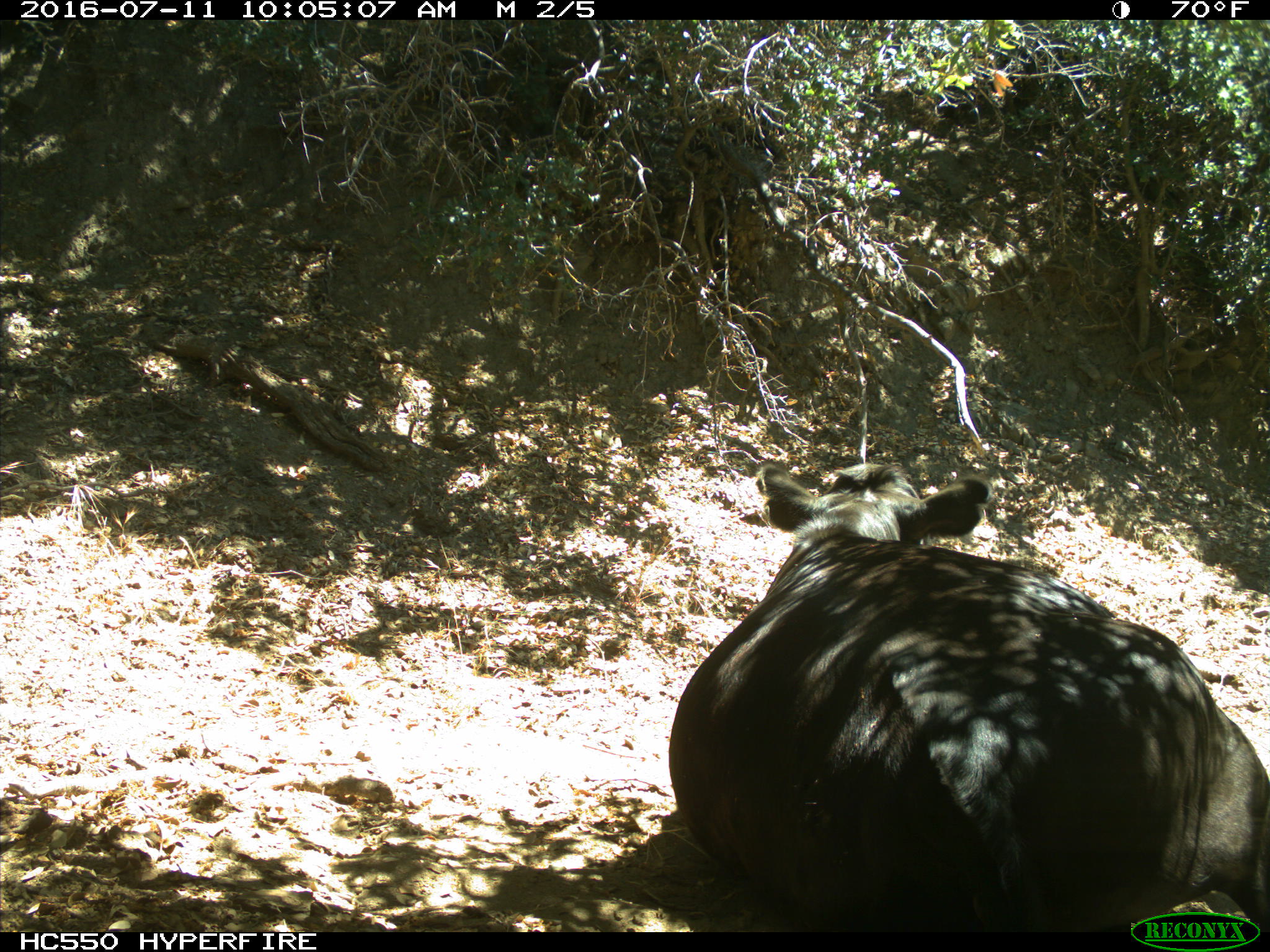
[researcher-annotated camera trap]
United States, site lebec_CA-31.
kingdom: Animalia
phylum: Chordata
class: Mammalia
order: Artiodactyla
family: Bovidae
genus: Bos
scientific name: Bos taurus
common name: domestic cow